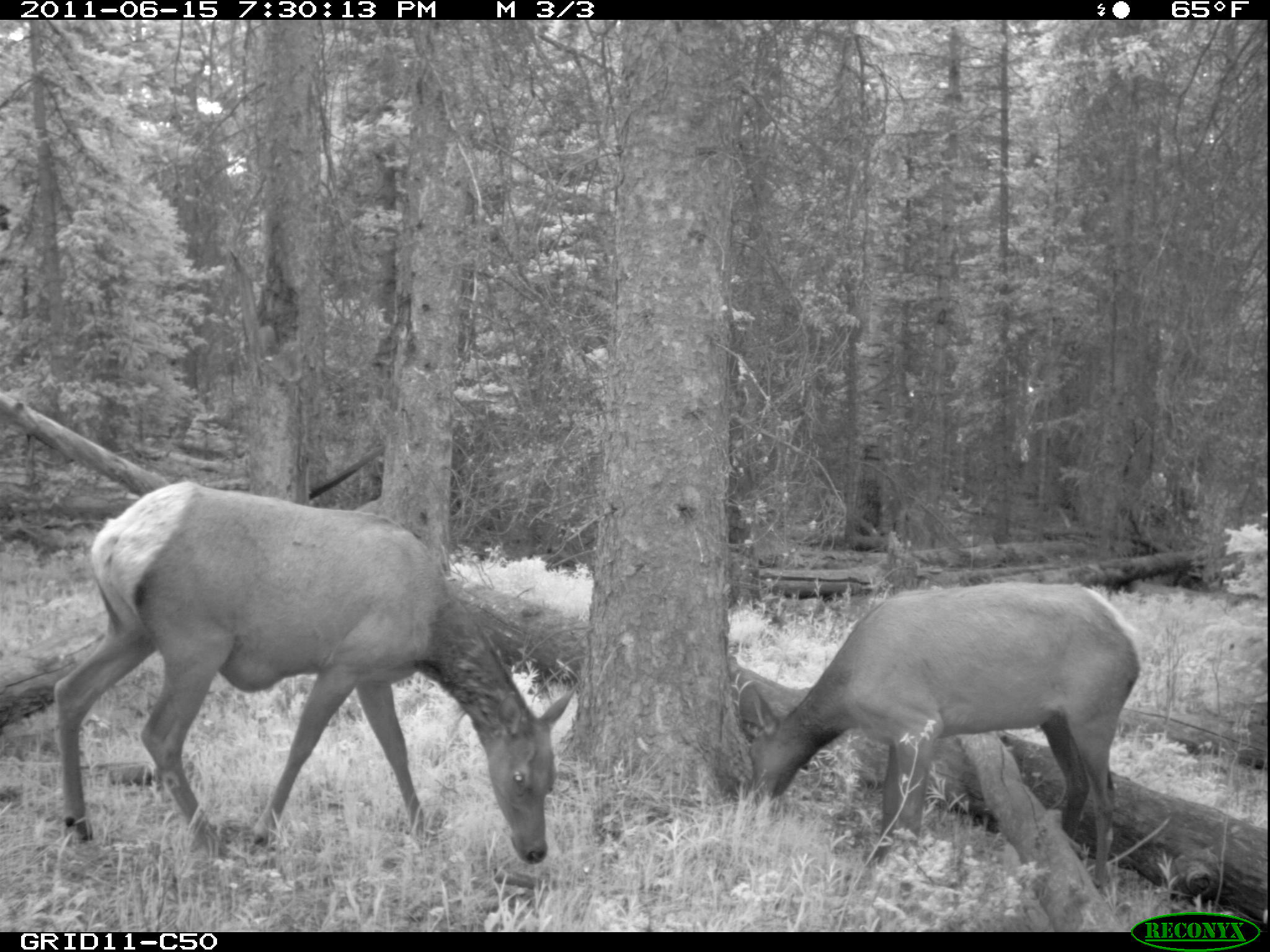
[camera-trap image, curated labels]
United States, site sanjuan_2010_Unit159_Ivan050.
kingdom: Animalia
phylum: Chordata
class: Mammalia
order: Artiodactyla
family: Cervidae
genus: Cervus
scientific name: Cervus elaphus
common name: red deer